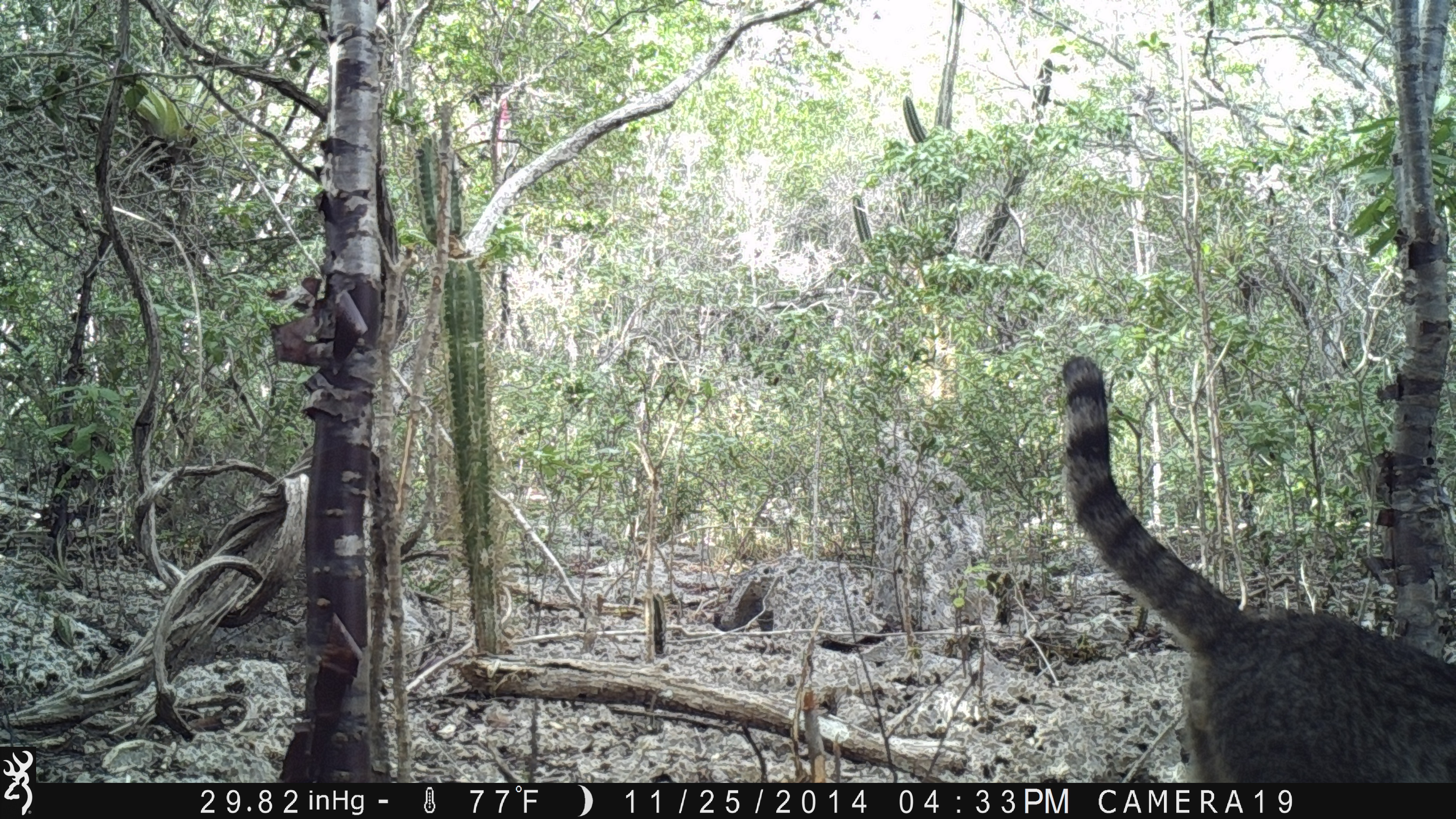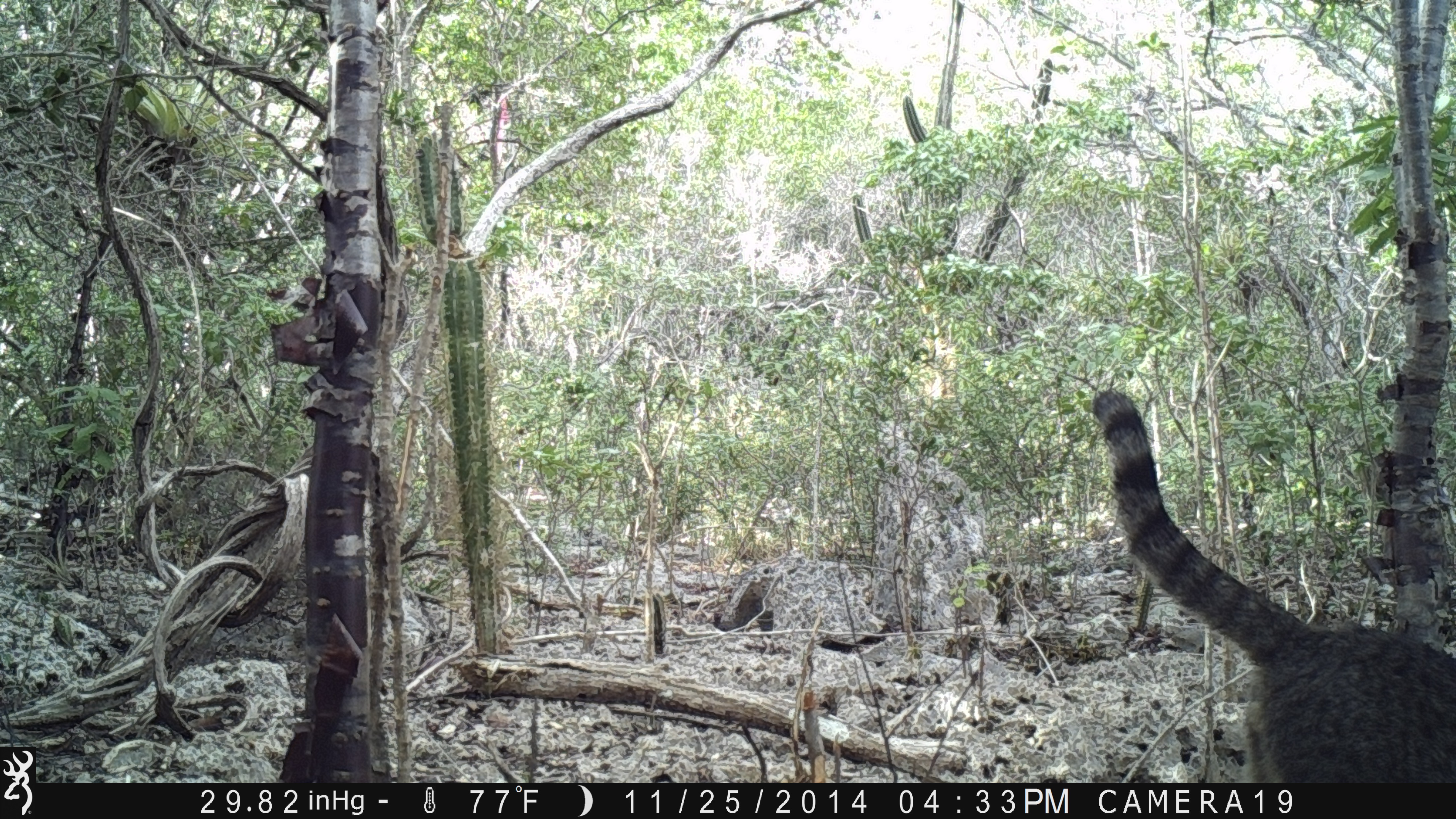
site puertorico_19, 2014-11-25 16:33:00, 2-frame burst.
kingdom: Animalia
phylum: Chordata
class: Mammalia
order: Carnivora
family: Felidae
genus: Felis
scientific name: Felis catus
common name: cat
Cat (Felis catus).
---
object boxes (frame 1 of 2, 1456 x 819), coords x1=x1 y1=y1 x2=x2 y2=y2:
cat: x1=1051 y1=352 x2=1456 y2=778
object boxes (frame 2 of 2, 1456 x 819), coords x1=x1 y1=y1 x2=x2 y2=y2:
cat: x1=1085 y1=385 x2=1456 y2=783